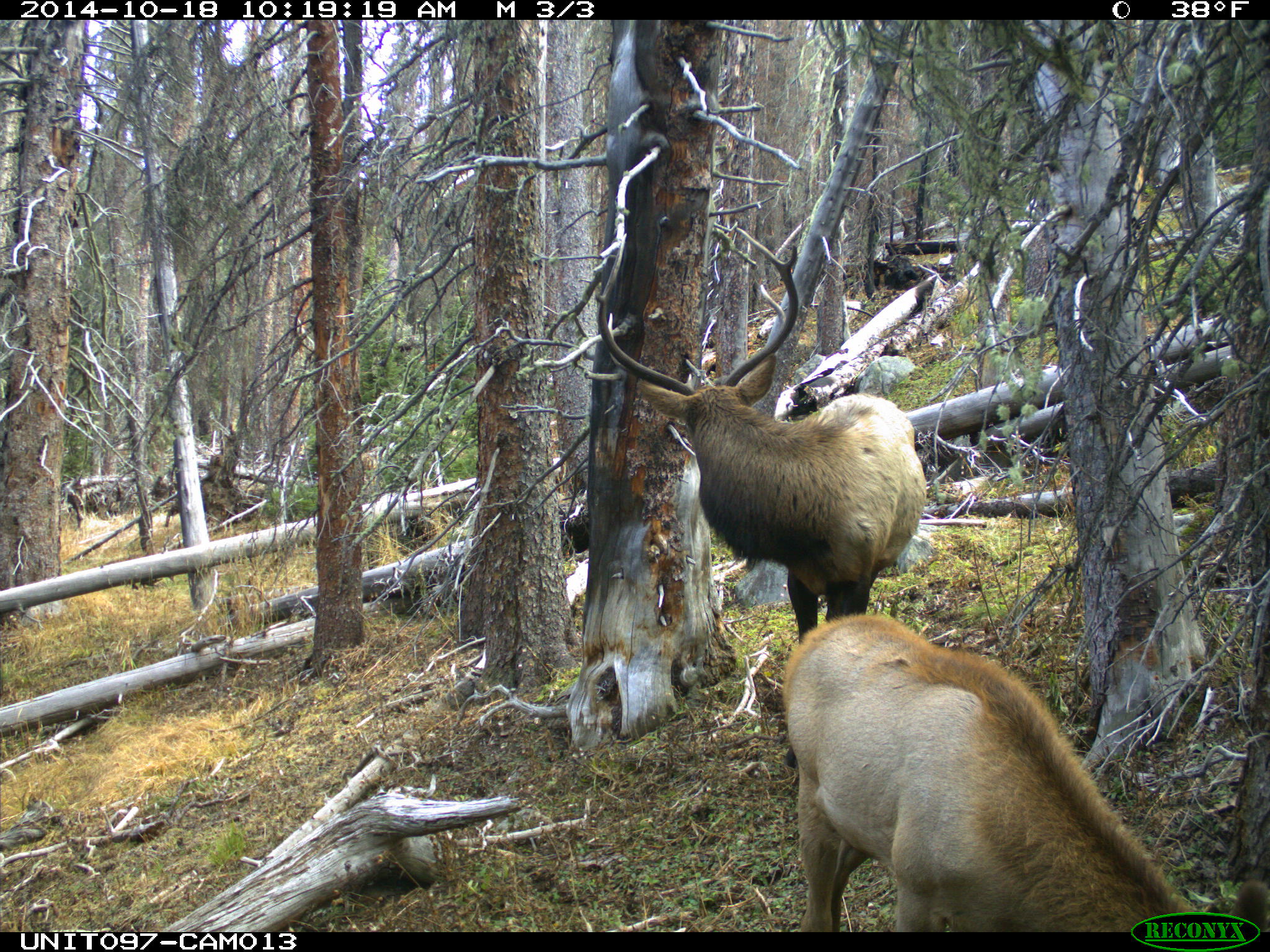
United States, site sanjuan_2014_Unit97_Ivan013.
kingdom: Animalia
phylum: Chordata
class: Mammalia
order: Artiodactyla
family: Cervidae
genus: Cervus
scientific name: Cervus elaphus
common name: red deer